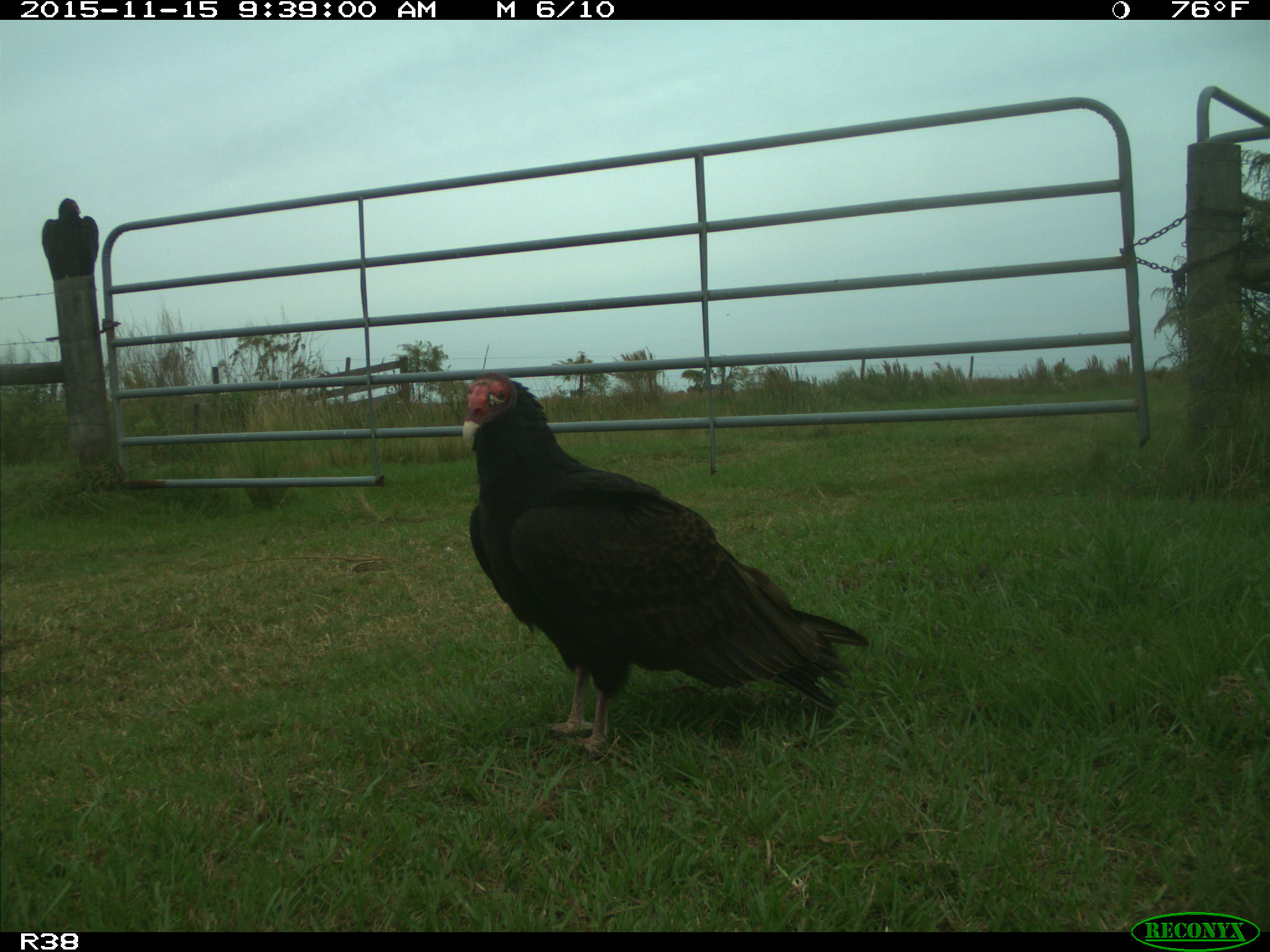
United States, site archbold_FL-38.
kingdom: Animalia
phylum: Chordata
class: Aves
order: Accipitriformes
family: Accipitridae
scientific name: Accipitridae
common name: acciptirids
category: unidentified accipitrid